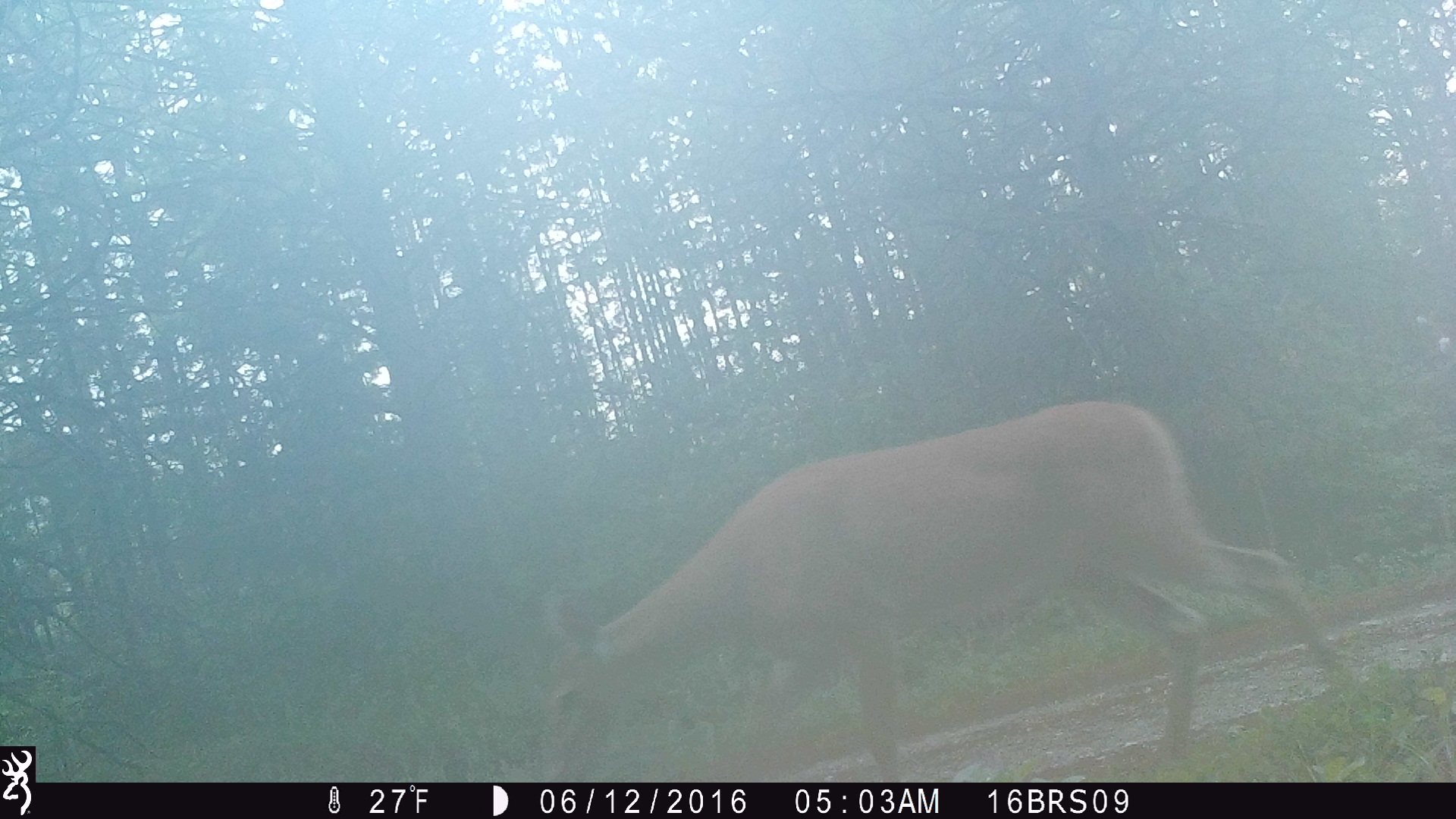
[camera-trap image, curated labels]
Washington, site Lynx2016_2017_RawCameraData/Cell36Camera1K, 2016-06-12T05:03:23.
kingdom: Animalia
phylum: Chordata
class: Mammalia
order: Artiodactyla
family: Cervidae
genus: Odocoileus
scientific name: Odocoileus virginianus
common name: white-tailed deer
Odocoileus virginianus (white-tailed deer). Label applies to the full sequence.